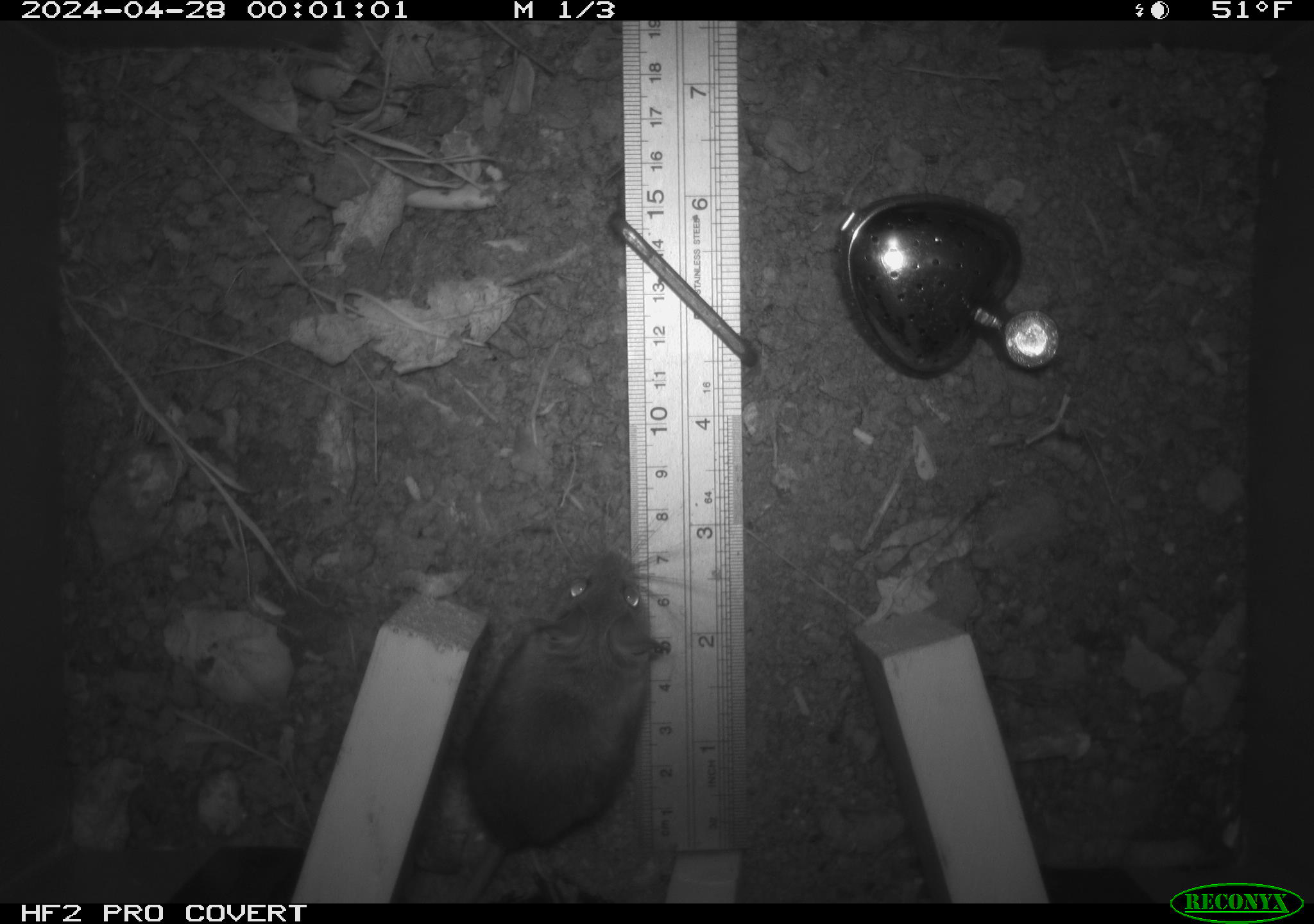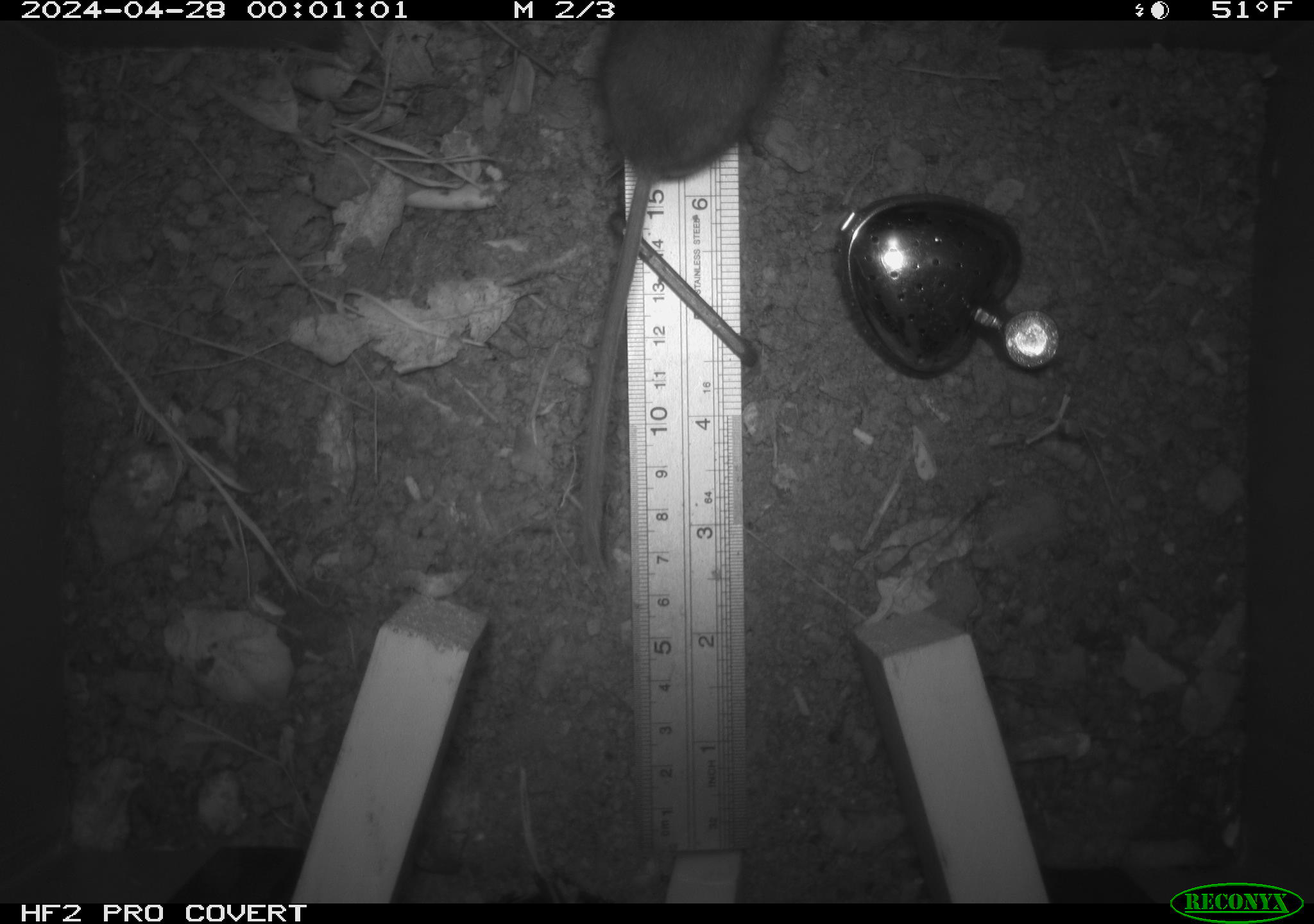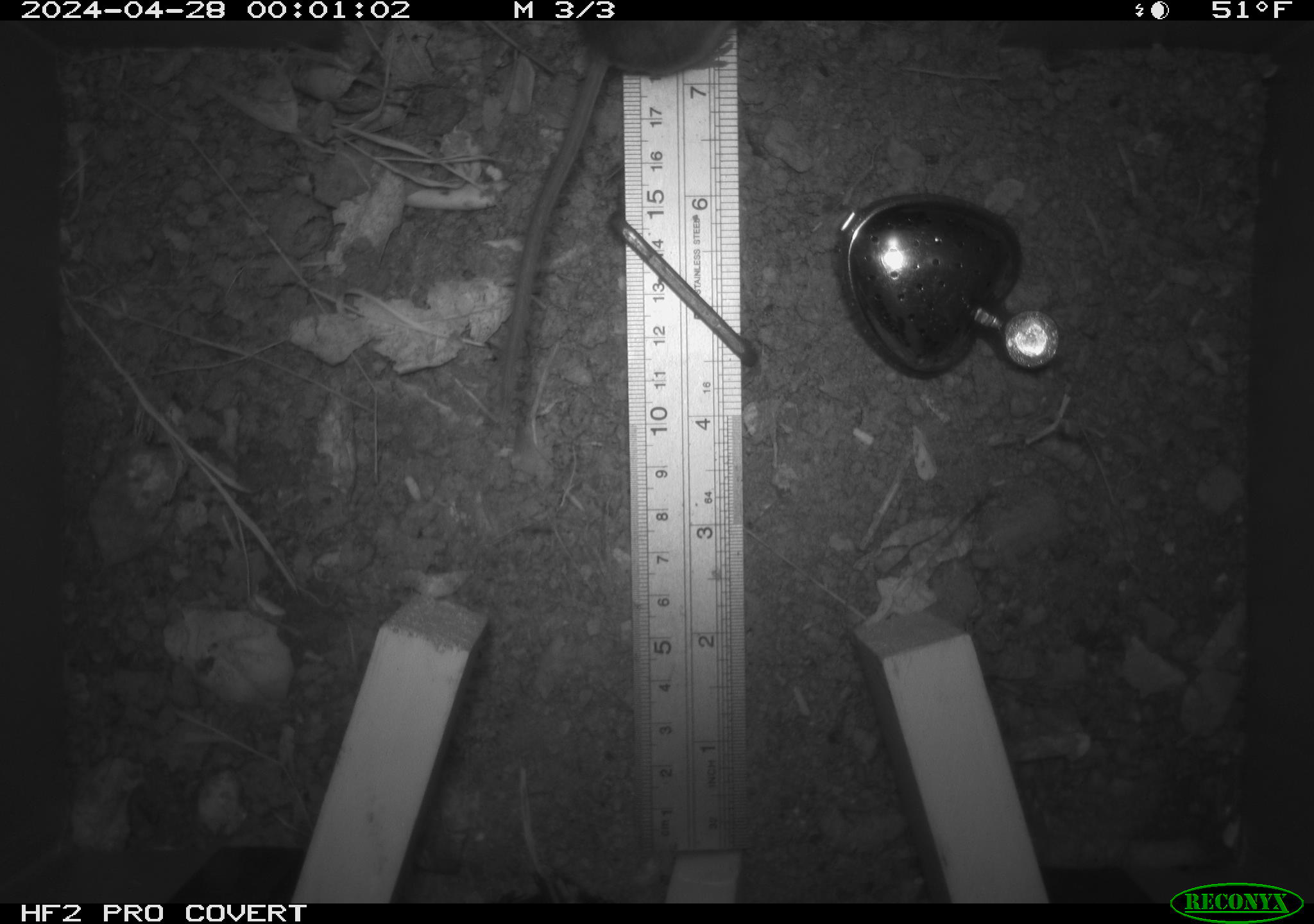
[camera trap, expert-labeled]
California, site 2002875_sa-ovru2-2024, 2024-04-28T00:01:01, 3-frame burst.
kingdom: Animalia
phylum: Chordata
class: Mammalia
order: Rodentia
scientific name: Rodentia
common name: rodent